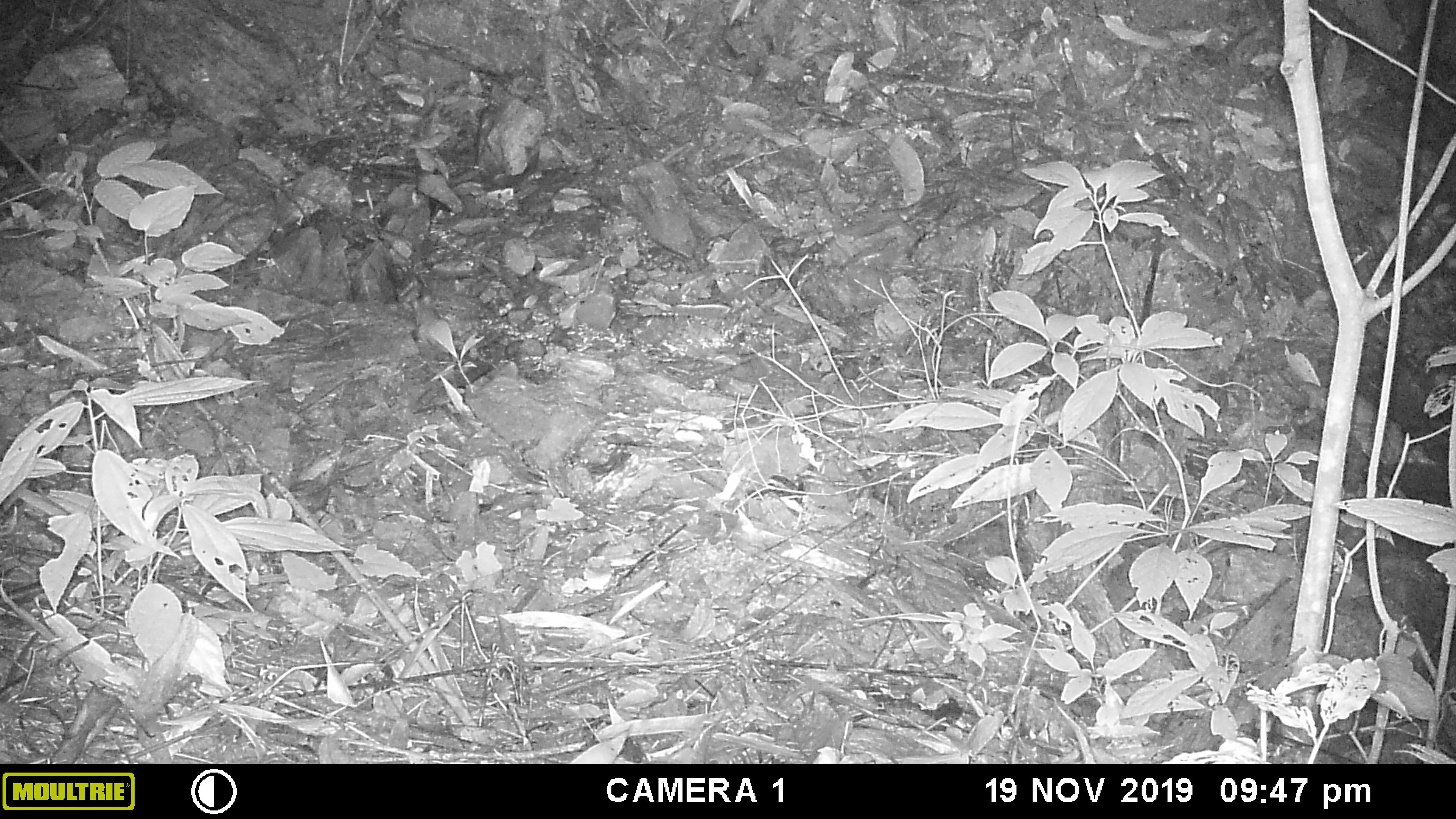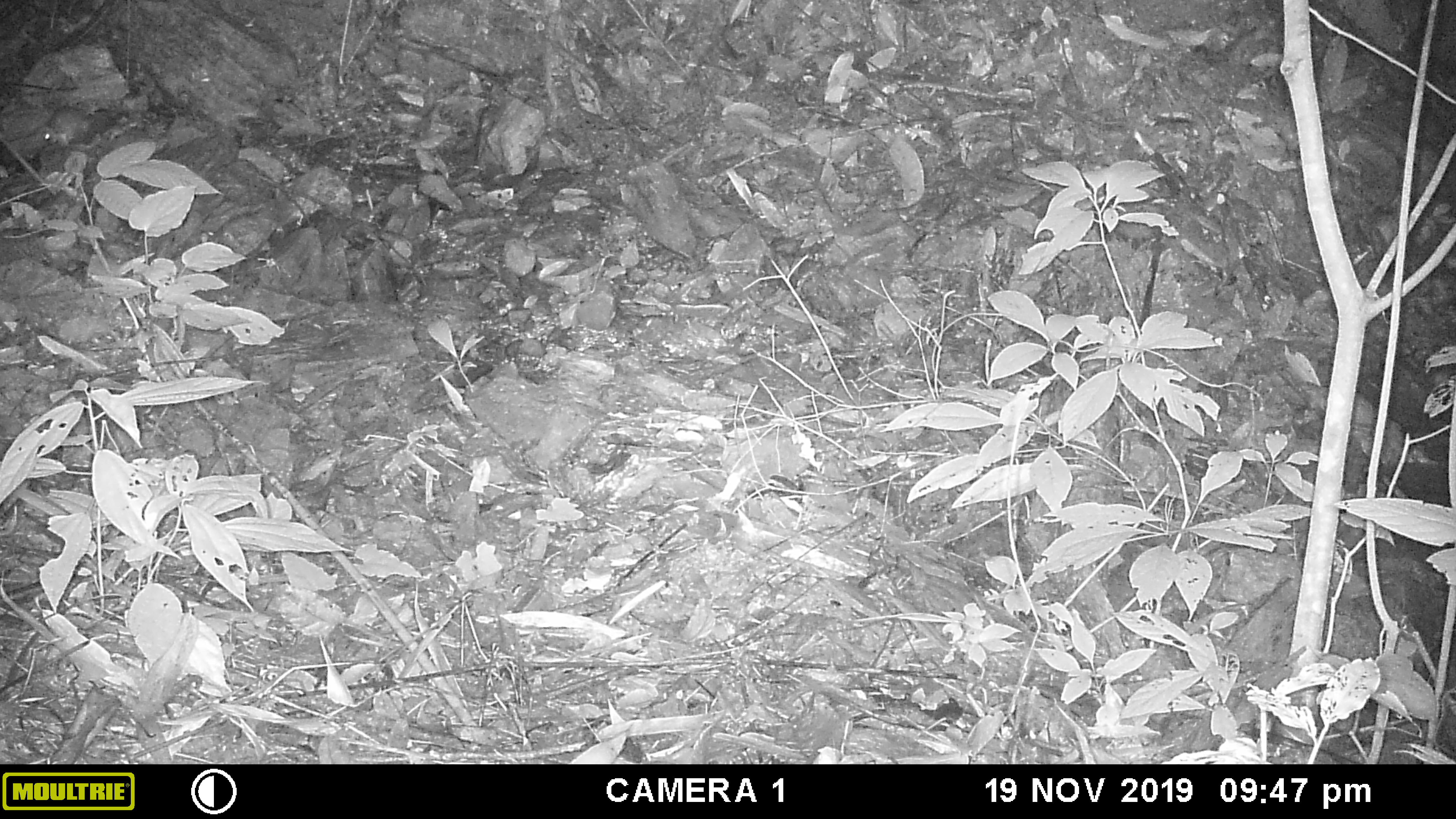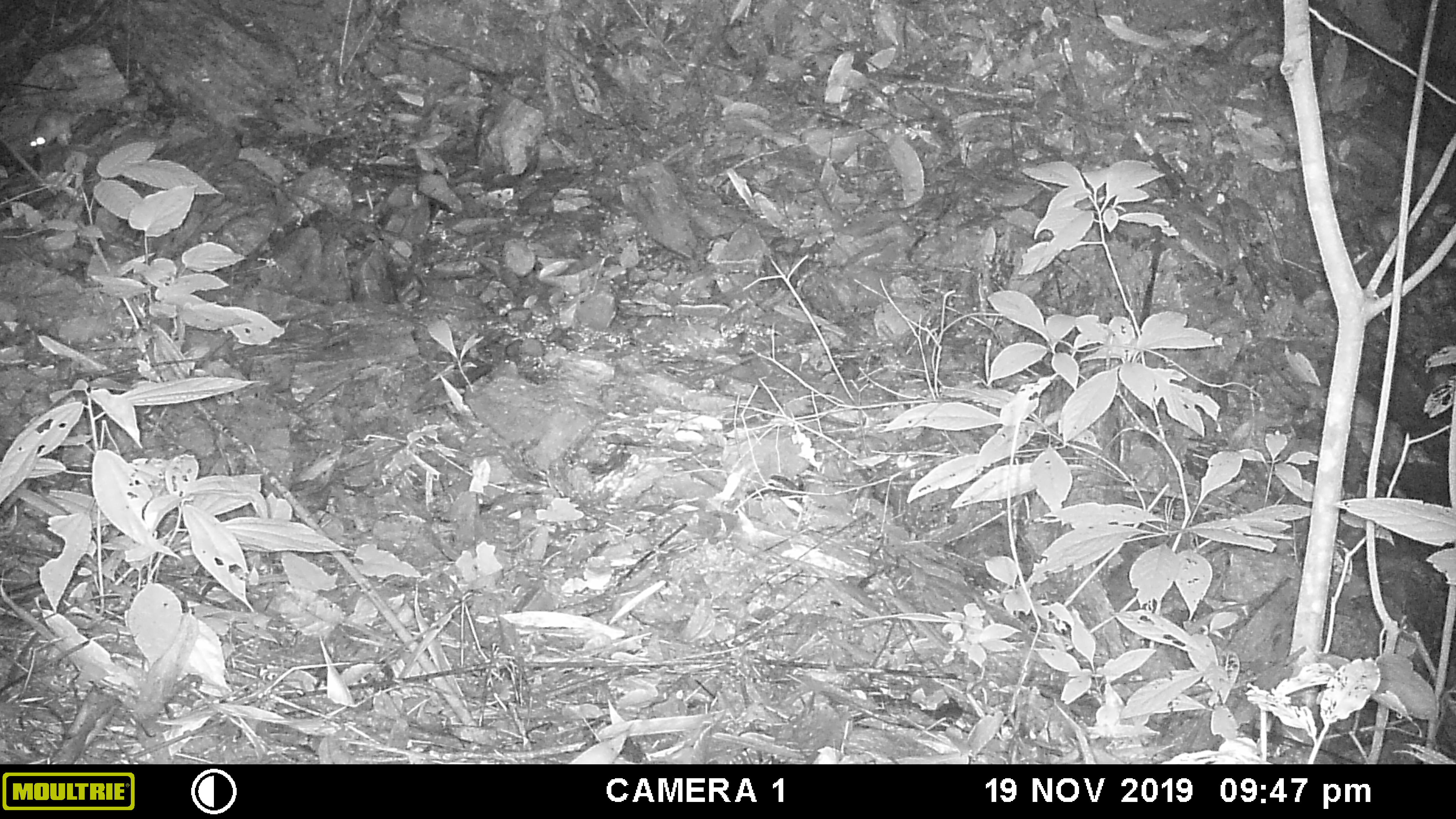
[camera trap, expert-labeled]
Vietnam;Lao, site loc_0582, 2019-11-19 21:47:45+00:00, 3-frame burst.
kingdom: Animalia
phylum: Chordata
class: Mammalia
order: Rodentia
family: Muridae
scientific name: Muridae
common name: old-world mice and rats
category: unidentified murid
Unidentified murid (old-world mice and rats) (Muridae). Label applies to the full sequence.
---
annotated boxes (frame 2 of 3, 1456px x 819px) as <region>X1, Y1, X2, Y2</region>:
unidentified murid: <region>44, 108, 95, 148</region>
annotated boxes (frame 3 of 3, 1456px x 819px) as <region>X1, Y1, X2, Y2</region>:
unidentified murid: <region>29, 110, 87, 147</region>